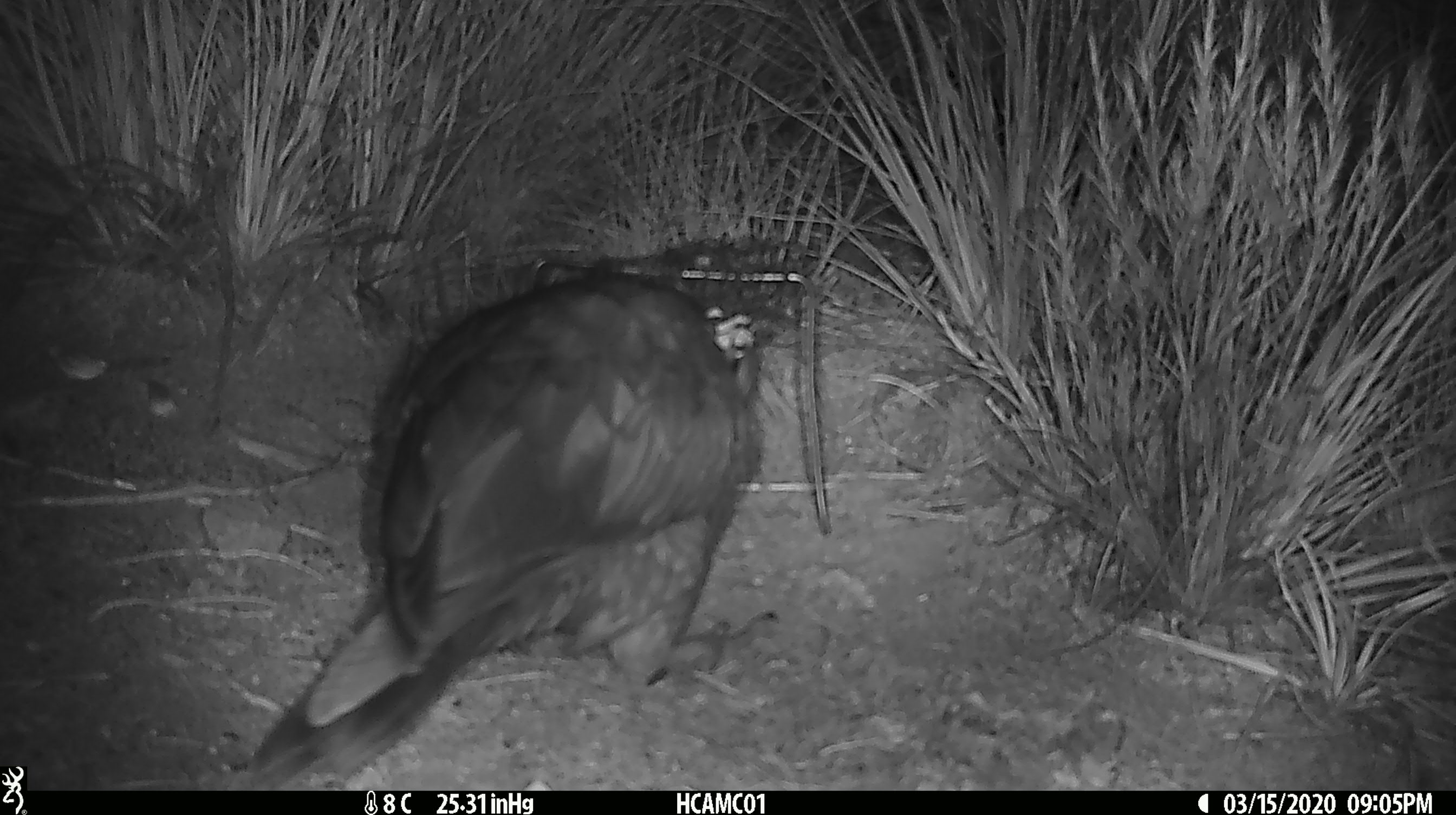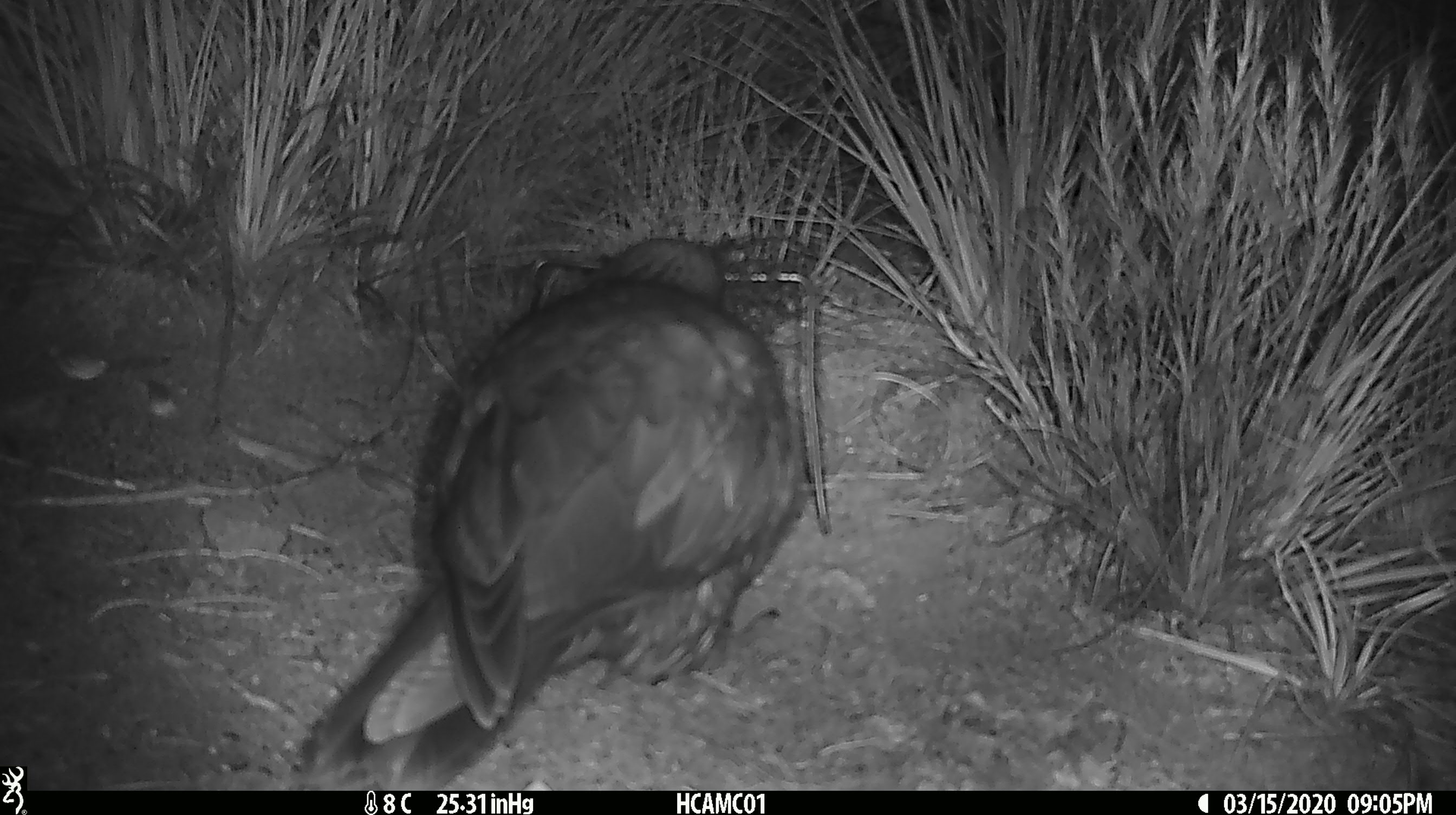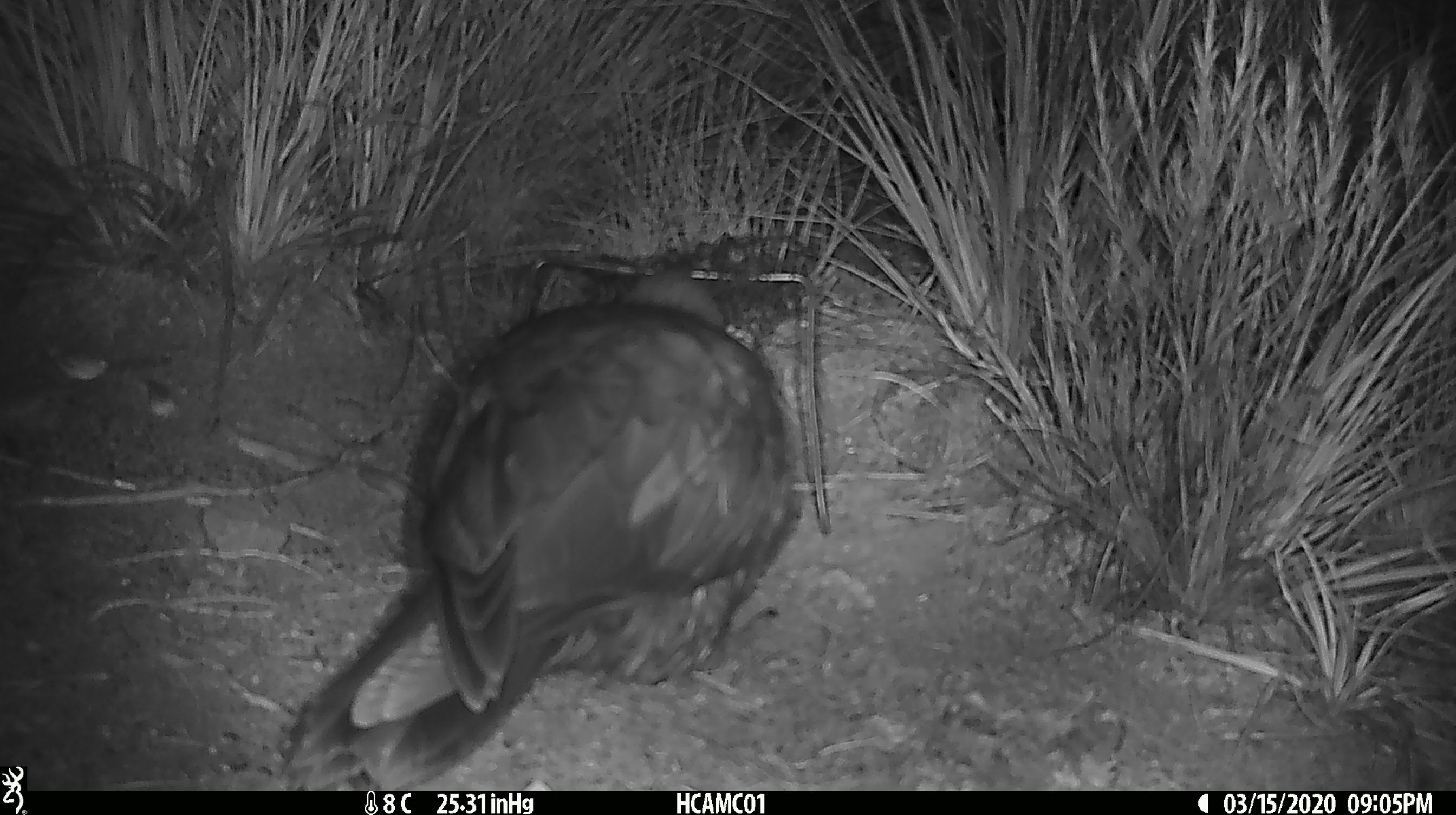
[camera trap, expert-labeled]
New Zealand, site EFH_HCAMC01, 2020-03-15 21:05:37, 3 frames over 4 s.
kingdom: Animalia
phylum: Chordata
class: Aves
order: Psittaciformes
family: Strigopidae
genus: Nestor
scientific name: Nestor notabilis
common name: kea